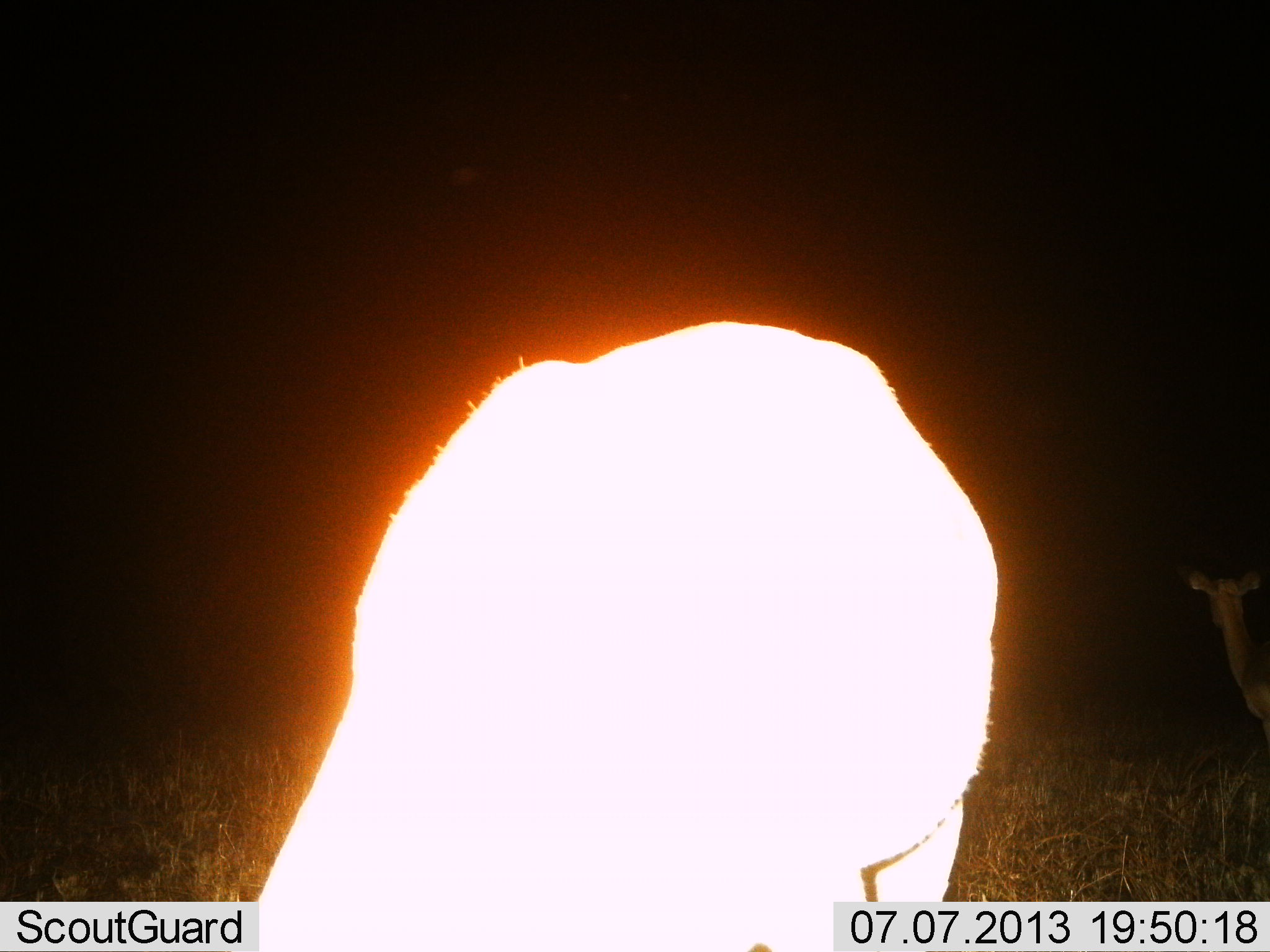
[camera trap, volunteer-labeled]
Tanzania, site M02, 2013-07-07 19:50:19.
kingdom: Animalia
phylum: Chordata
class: Mammalia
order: Artiodactyla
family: Bovidae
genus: Redunca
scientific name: Redunca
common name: reedbuck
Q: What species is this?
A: Reedbuck (Redunca).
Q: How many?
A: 2.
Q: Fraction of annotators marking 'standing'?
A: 67%.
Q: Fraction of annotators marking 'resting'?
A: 0%.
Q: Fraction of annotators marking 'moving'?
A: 0%.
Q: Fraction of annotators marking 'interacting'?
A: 0%.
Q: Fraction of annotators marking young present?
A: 0%.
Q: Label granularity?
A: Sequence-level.